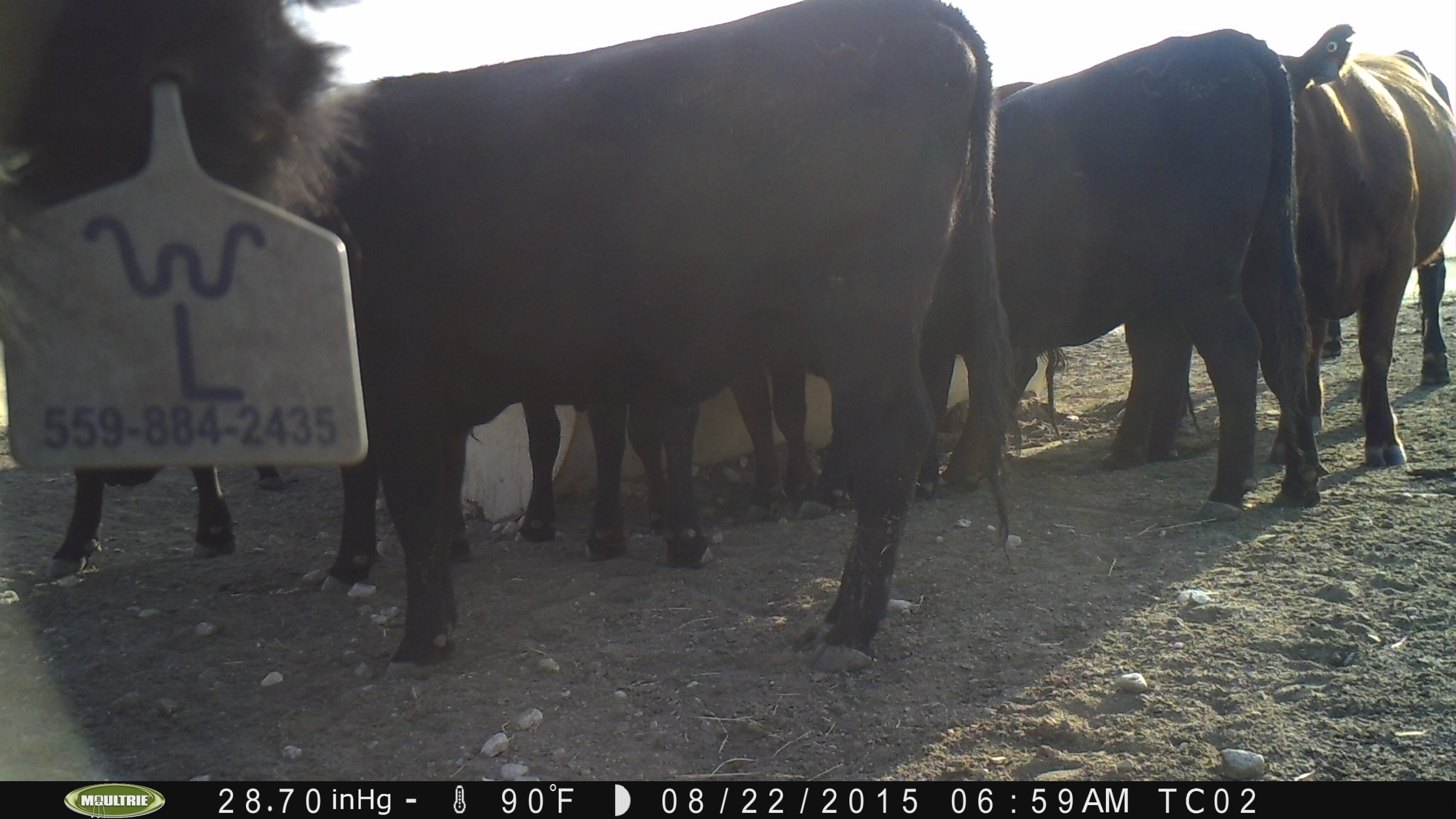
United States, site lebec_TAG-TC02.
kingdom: Animalia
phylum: Chordata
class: Mammalia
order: Artiodactyla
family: Bovidae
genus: Bos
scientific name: Bos taurus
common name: domestic cow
Bos taurus (domestic cow).